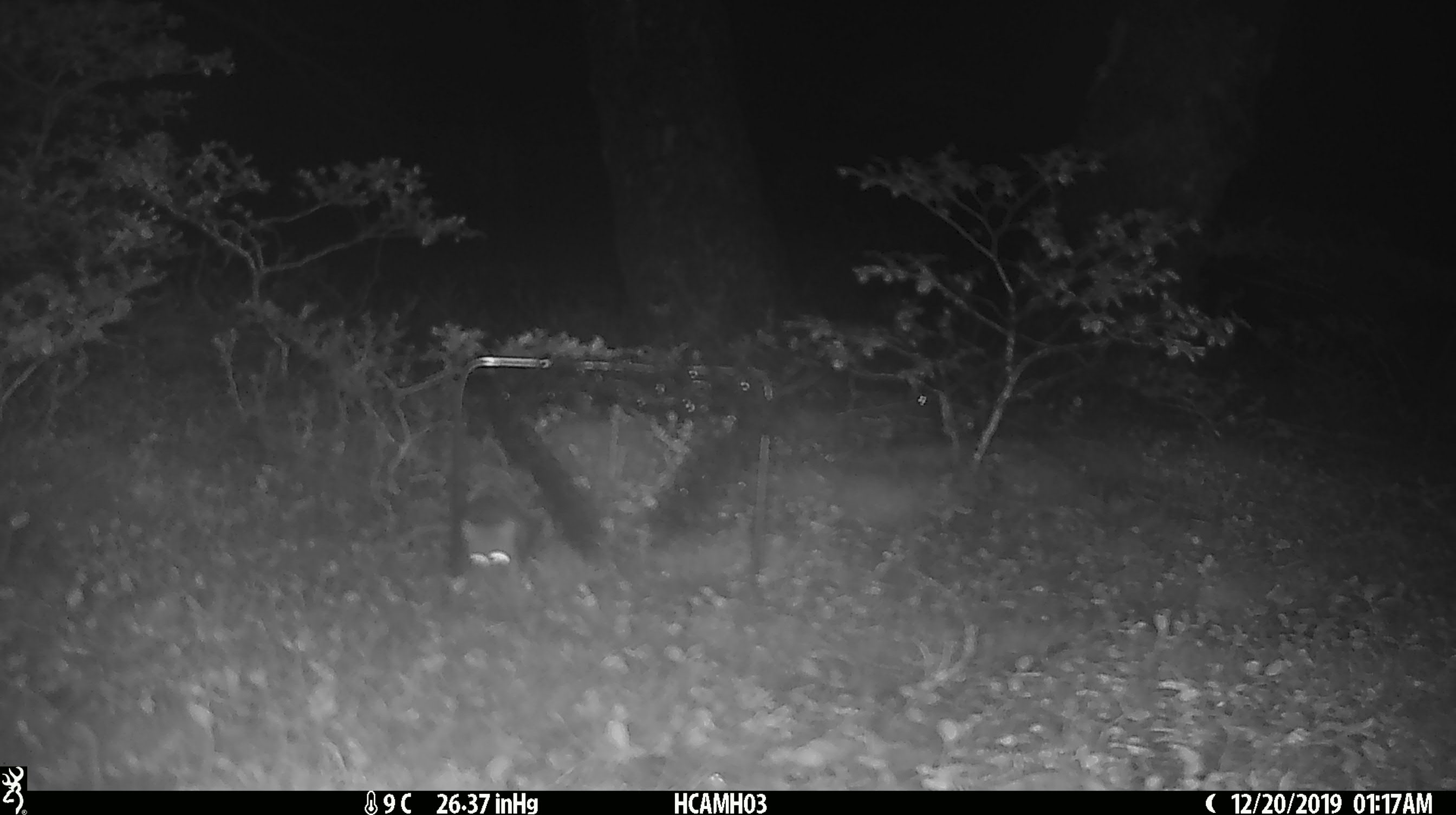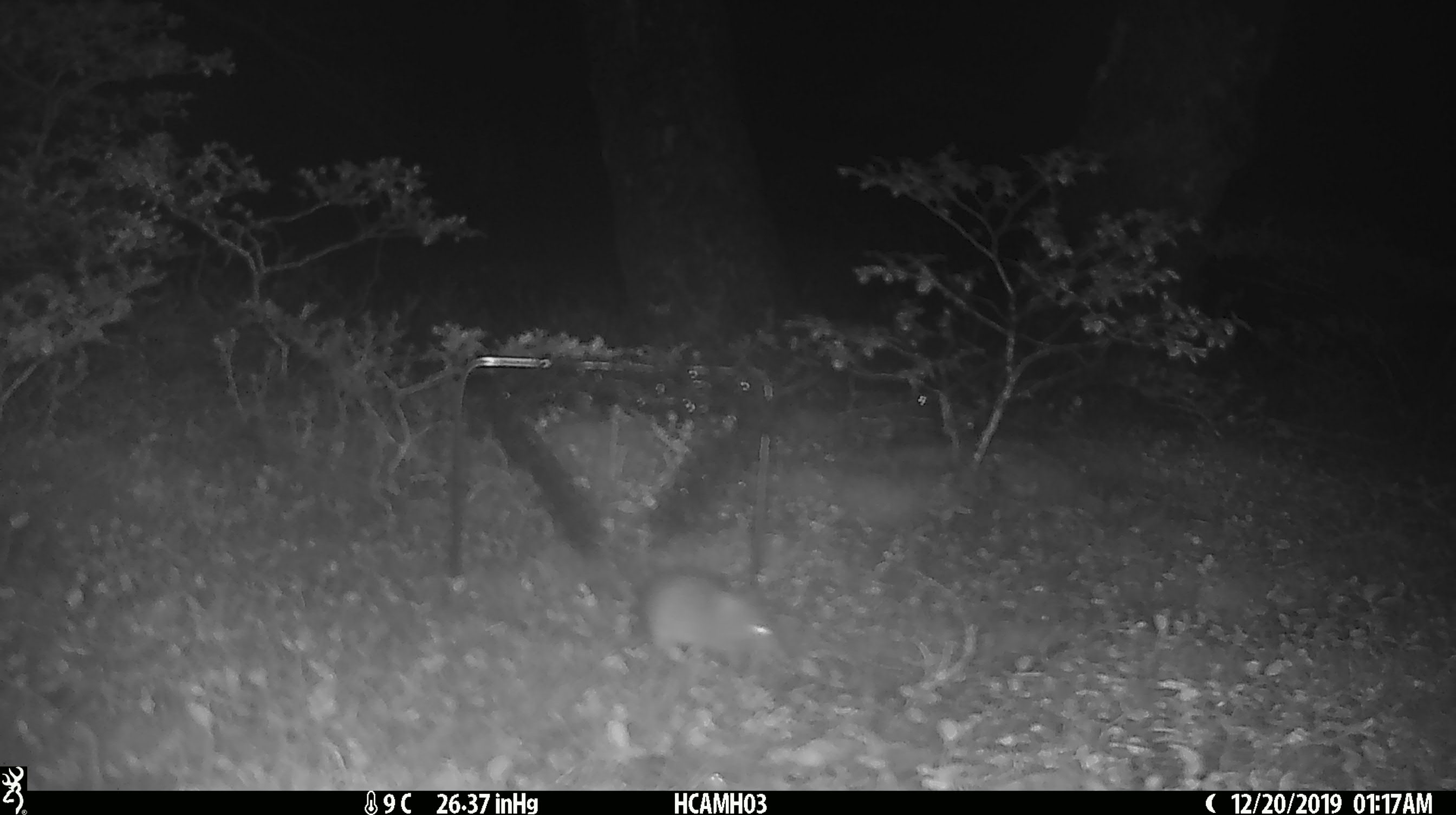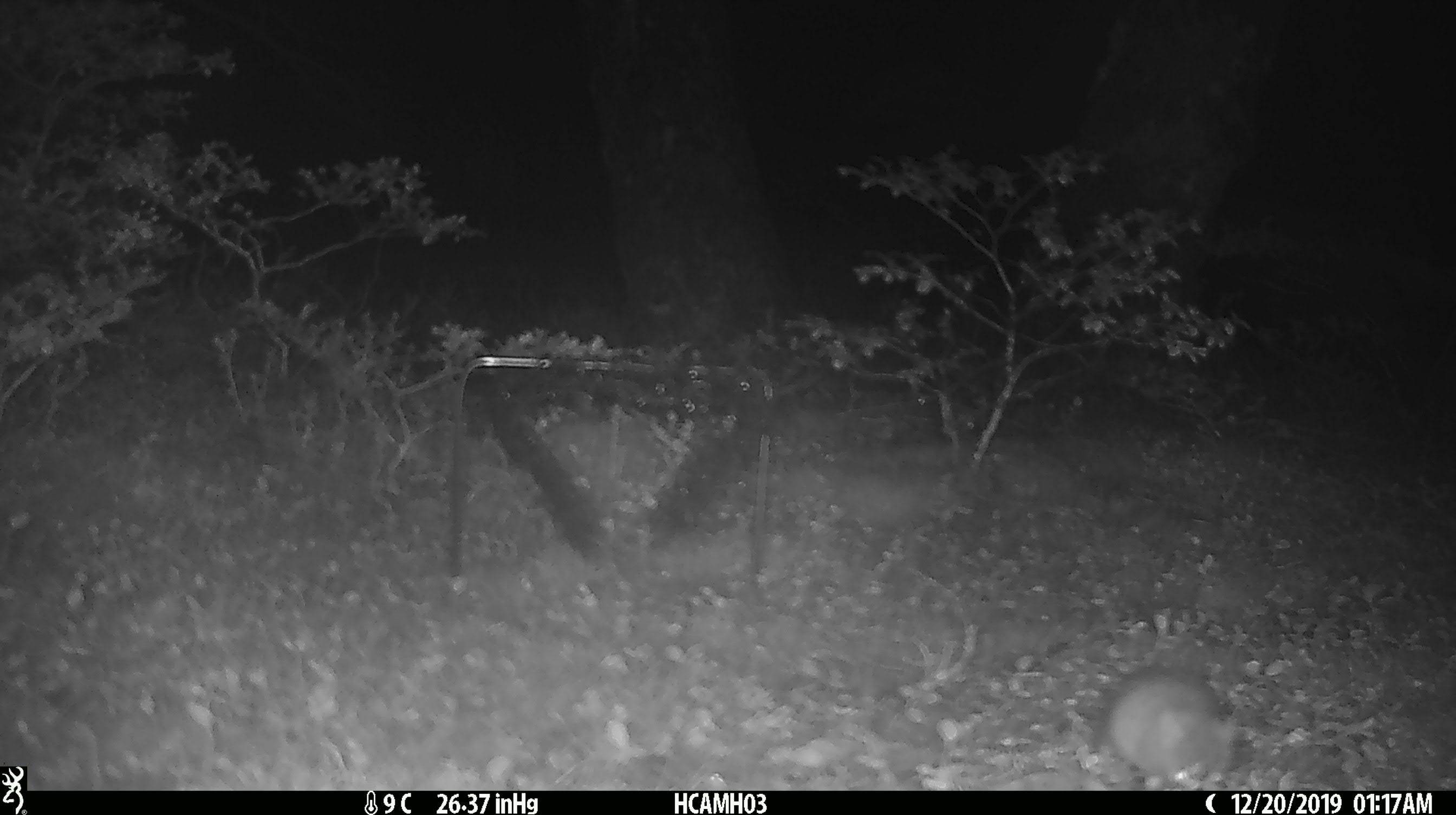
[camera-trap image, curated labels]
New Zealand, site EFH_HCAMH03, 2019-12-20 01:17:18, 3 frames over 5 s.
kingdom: Animalia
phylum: Chordata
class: Mammalia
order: Rodentia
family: Muridae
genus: Mus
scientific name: Mus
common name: mouse